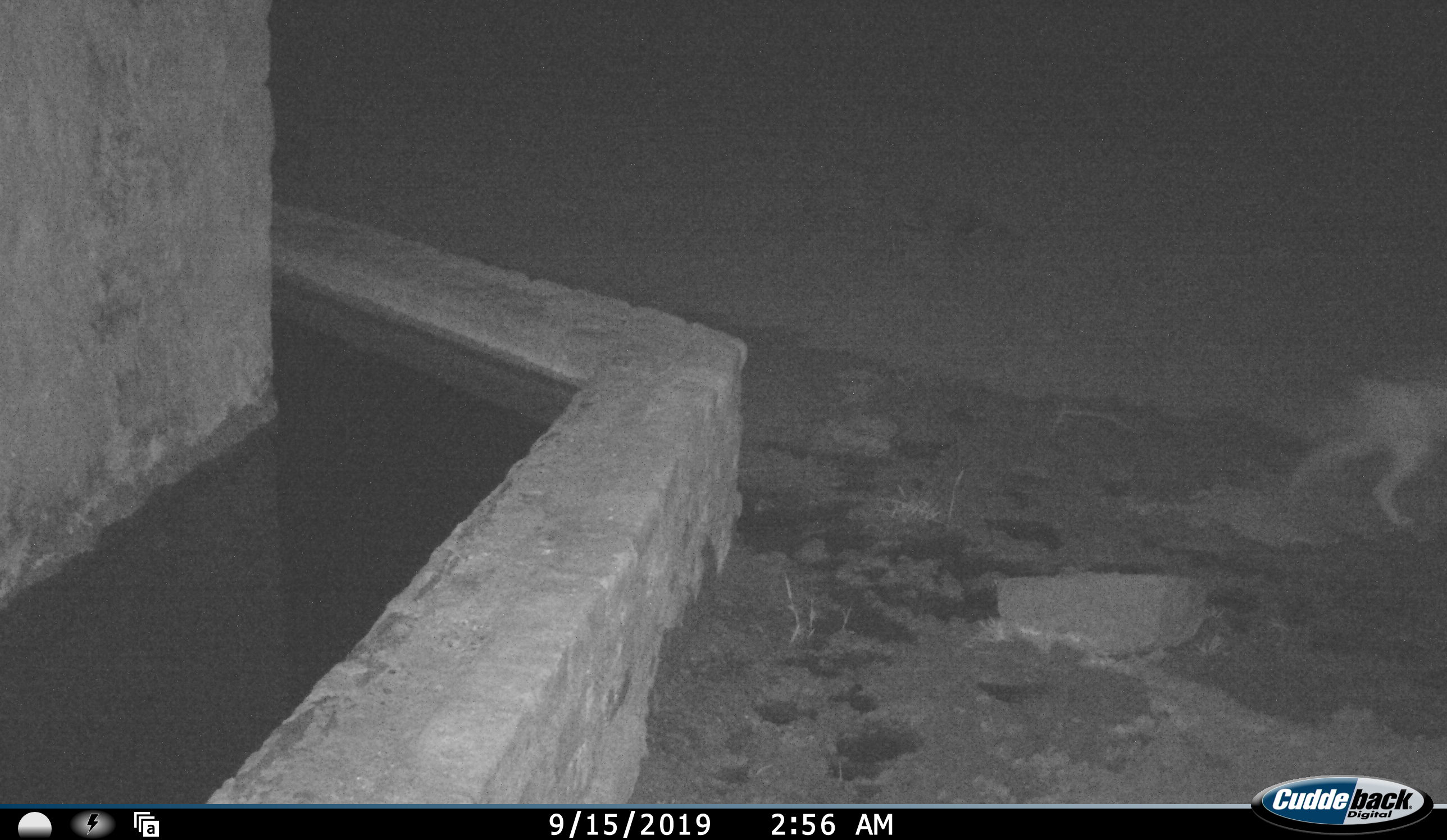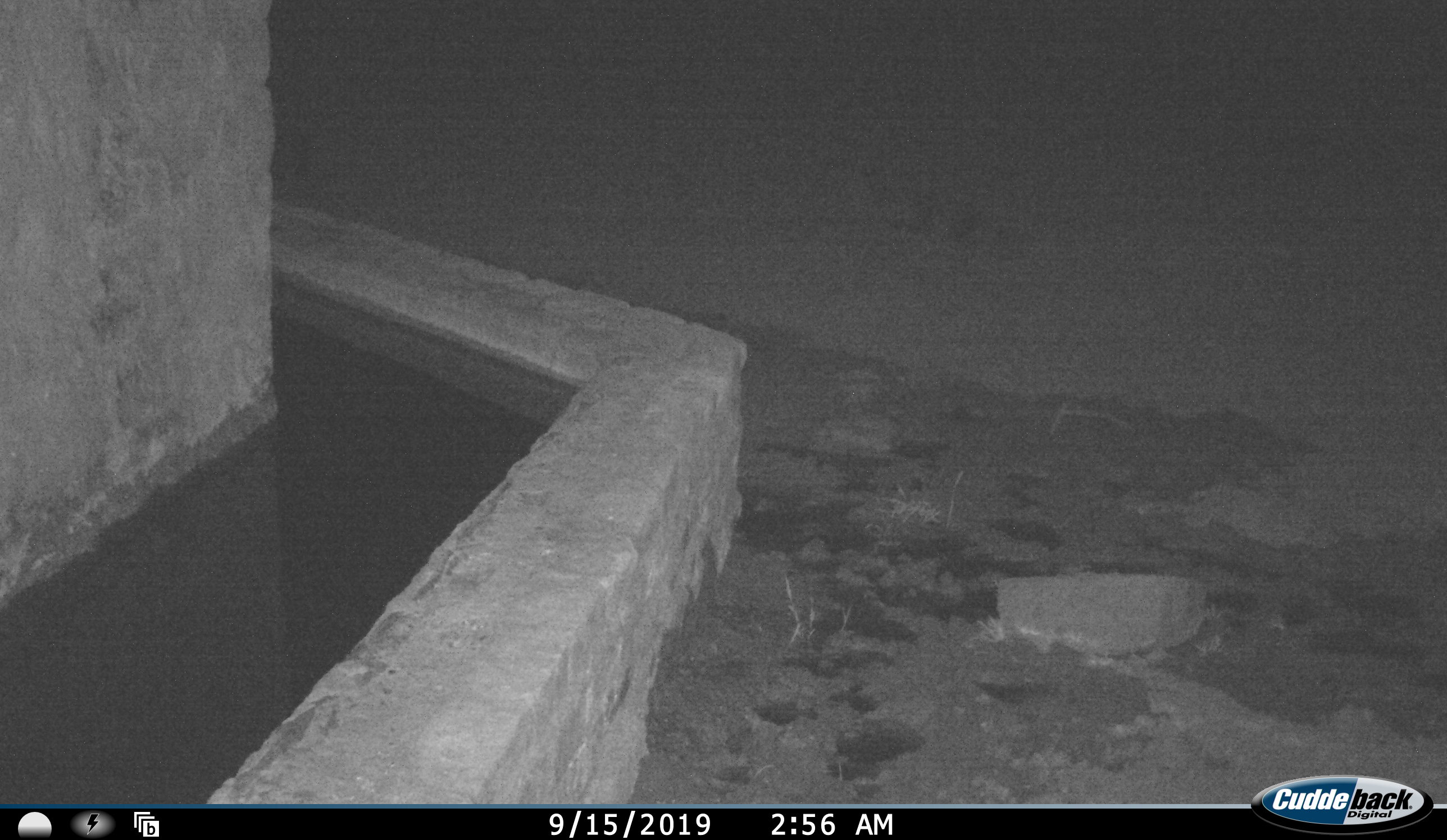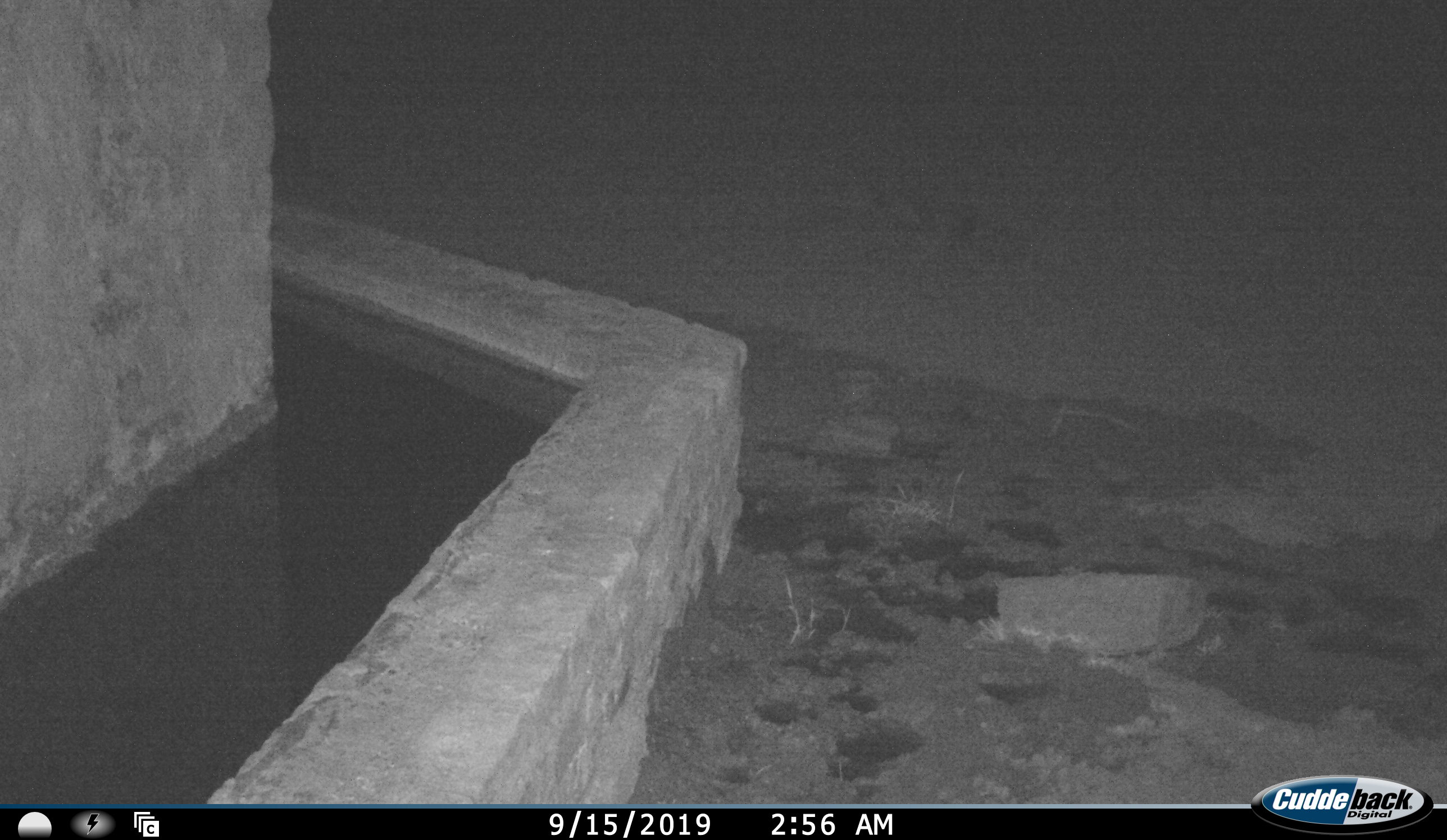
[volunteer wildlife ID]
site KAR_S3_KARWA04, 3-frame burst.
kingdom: Animalia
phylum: Chordata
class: Mammalia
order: Carnivora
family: Canidae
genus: Lupulella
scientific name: Lupulella mesomelas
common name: black-backed jackal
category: jackalblackbacked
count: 1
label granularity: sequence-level